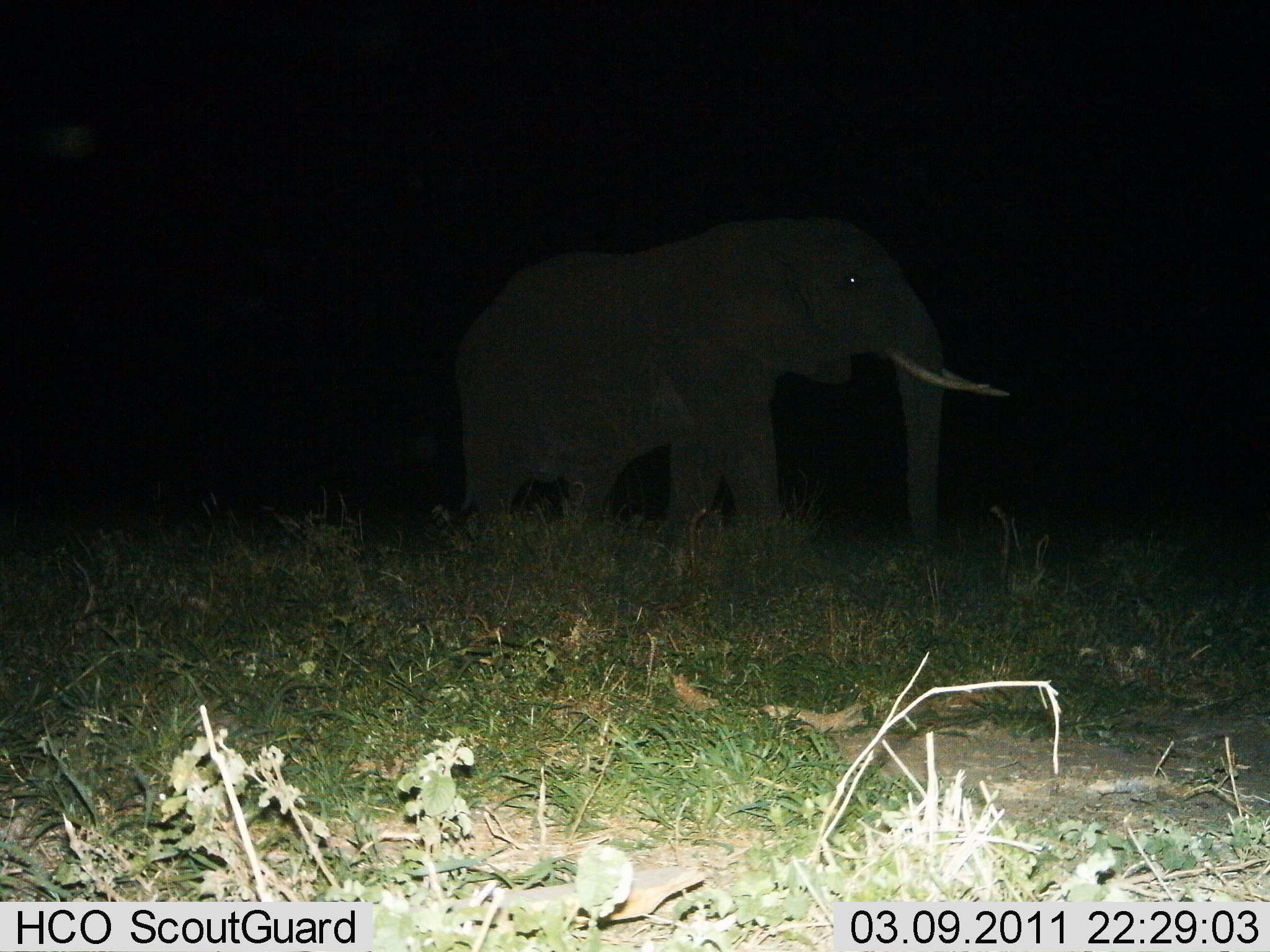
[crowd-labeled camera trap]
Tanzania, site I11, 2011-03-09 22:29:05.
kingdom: Animalia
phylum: Chordata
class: Mammalia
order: Proboscidea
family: Elephantidae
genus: Loxodonta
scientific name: Loxodonta africana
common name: african bush elephant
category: elephant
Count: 1.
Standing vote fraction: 75%.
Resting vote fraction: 0%.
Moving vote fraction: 25%.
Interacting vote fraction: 0%.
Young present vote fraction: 0%.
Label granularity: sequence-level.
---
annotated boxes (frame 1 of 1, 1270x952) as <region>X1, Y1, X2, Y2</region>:
animal: <region>454, 211, 1014, 564</region>